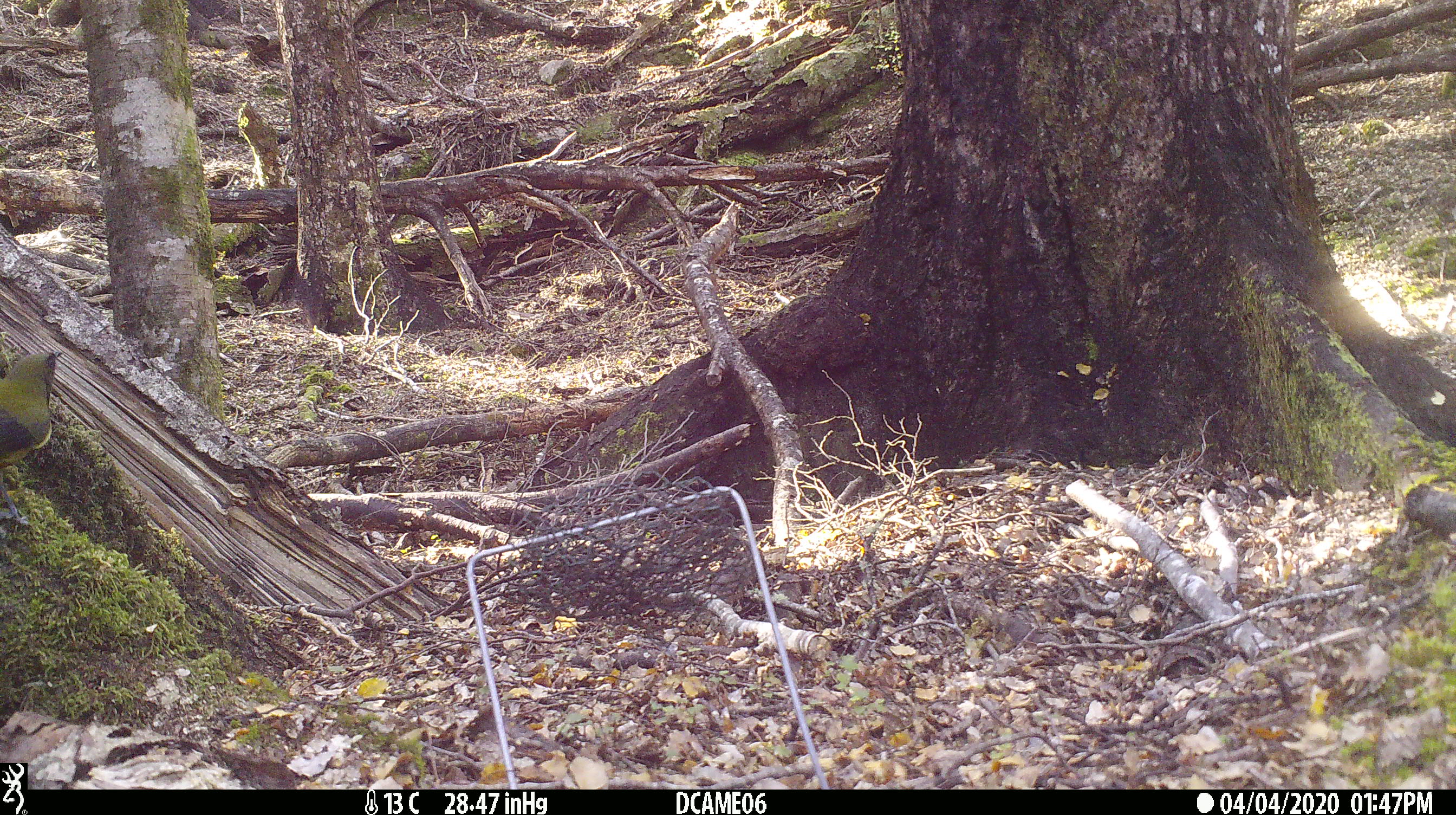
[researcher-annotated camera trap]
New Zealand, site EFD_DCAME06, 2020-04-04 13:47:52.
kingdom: Animalia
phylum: Chordata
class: Aves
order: Passeriformes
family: Meliphagidae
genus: Anthornis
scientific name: Anthornis melanura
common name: new zealand bellbird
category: bellbird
Bellbird (new zealand bellbird) (Anthornis melanura).